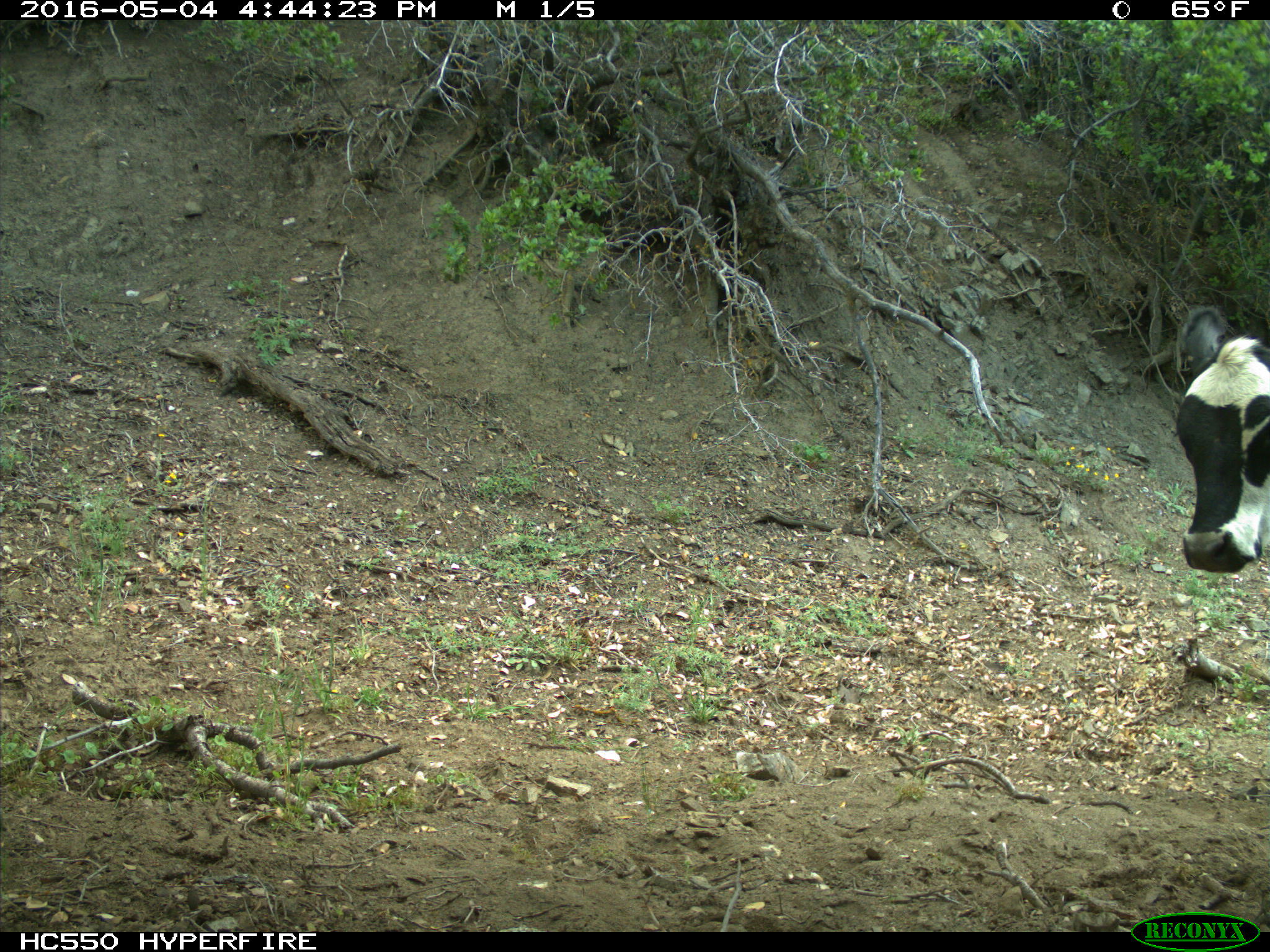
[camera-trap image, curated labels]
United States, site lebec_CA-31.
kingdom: Animalia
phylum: Chordata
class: Mammalia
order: Artiodactyla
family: Bovidae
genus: Bos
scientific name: Bos taurus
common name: domestic cow